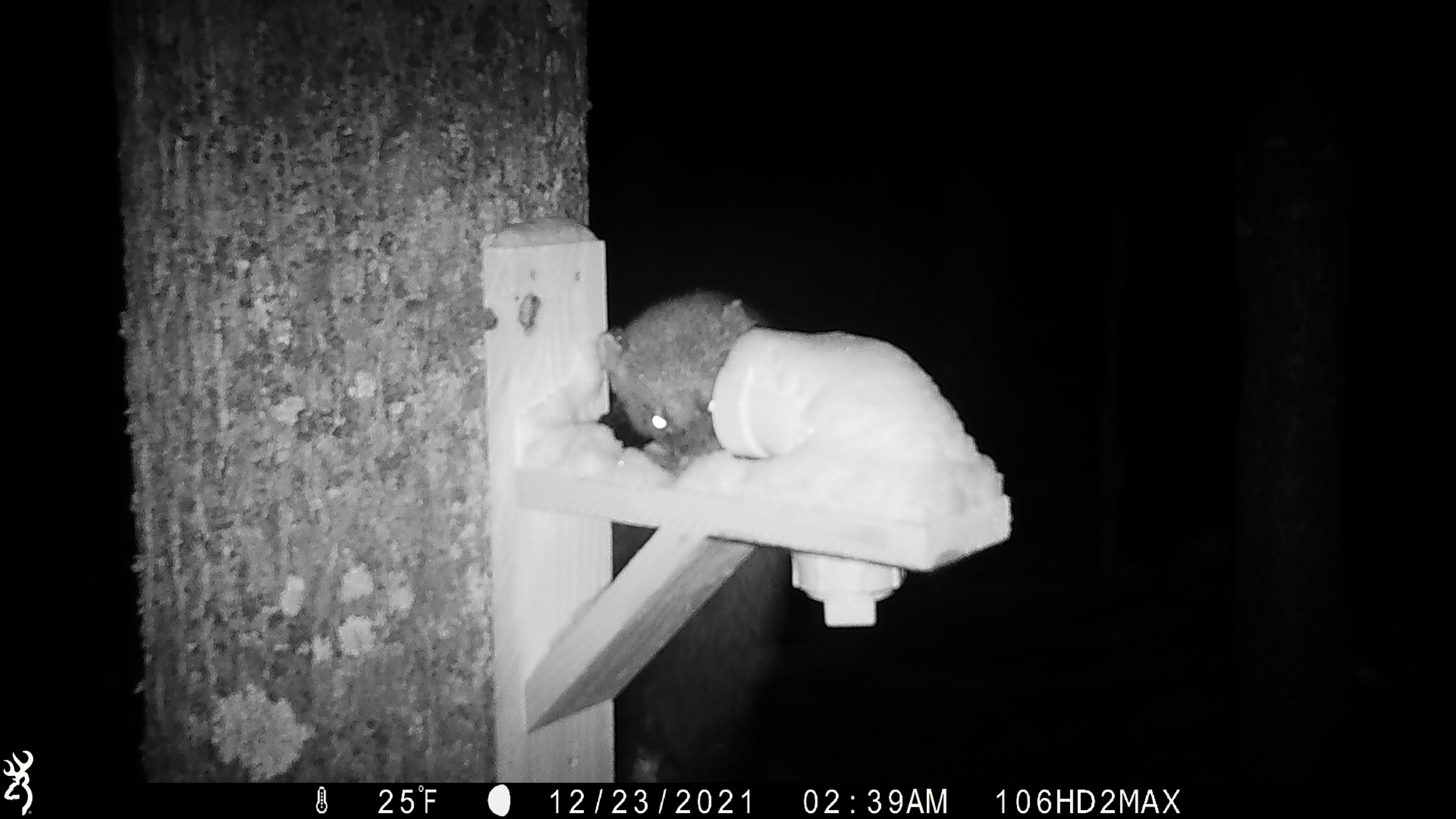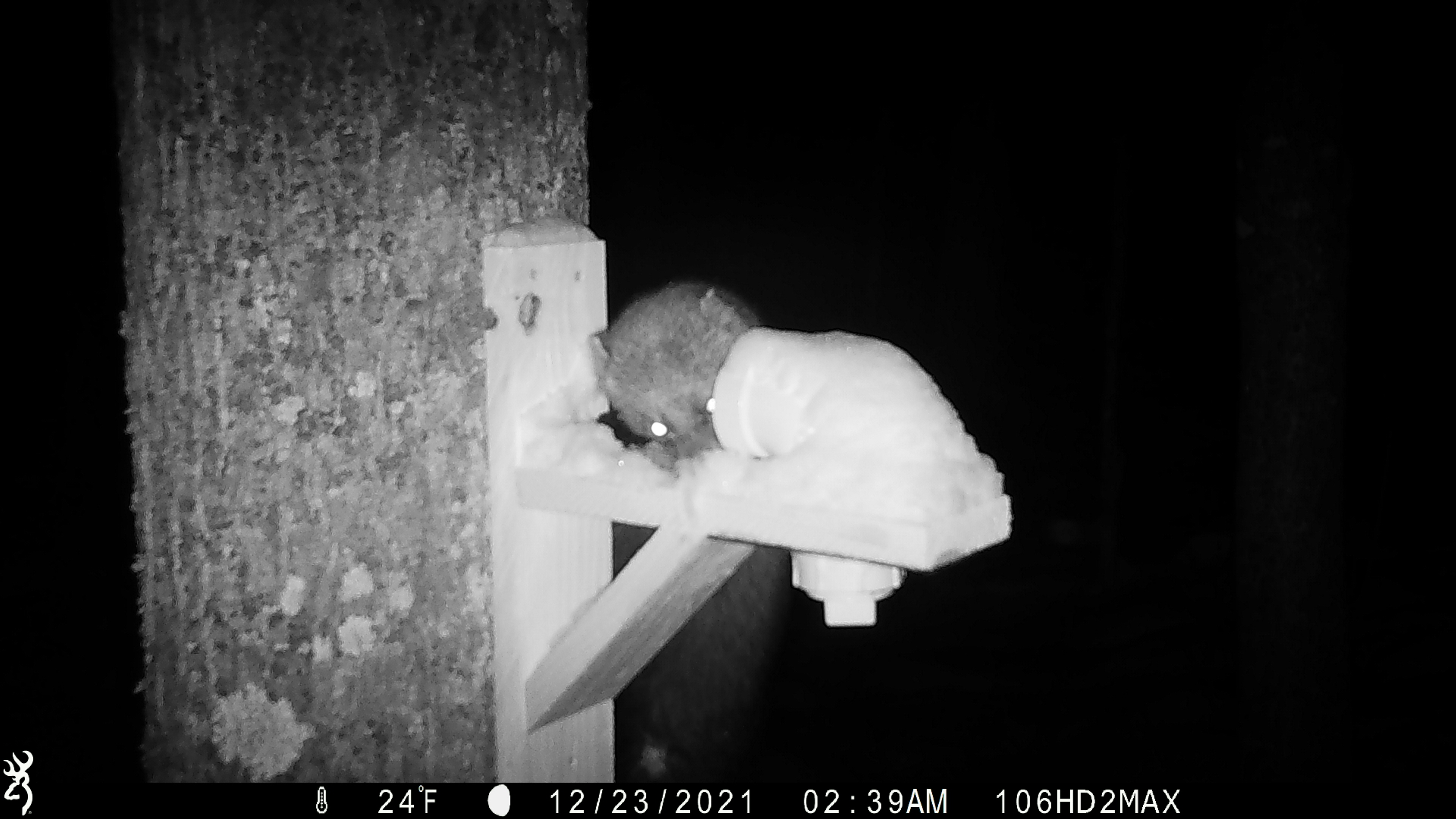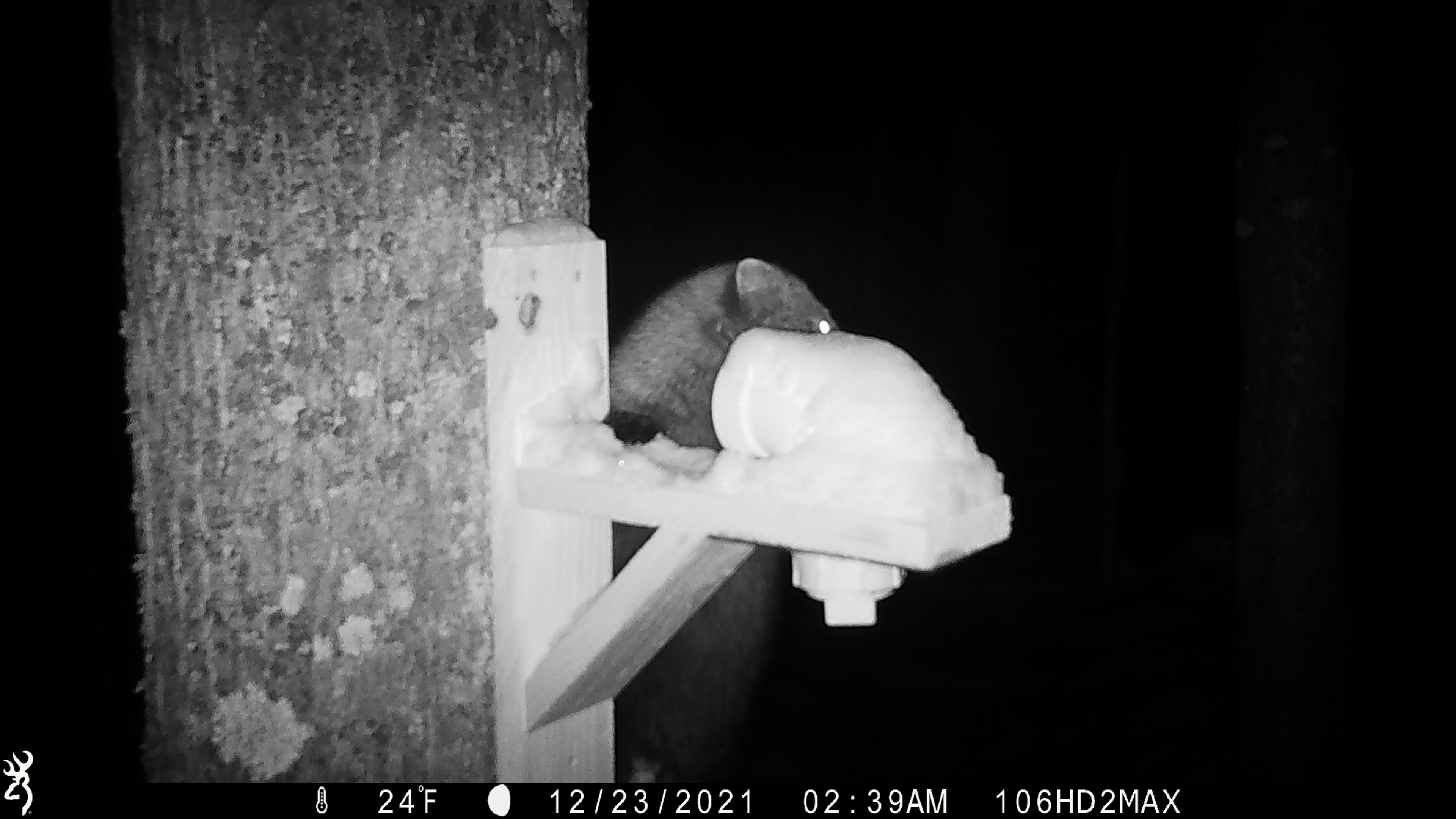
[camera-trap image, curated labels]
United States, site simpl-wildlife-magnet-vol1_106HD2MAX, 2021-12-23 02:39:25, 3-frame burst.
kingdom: Animalia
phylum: Chordata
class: Mammalia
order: Carnivora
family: Mustelidae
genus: Martes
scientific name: Martes americana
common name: american marten